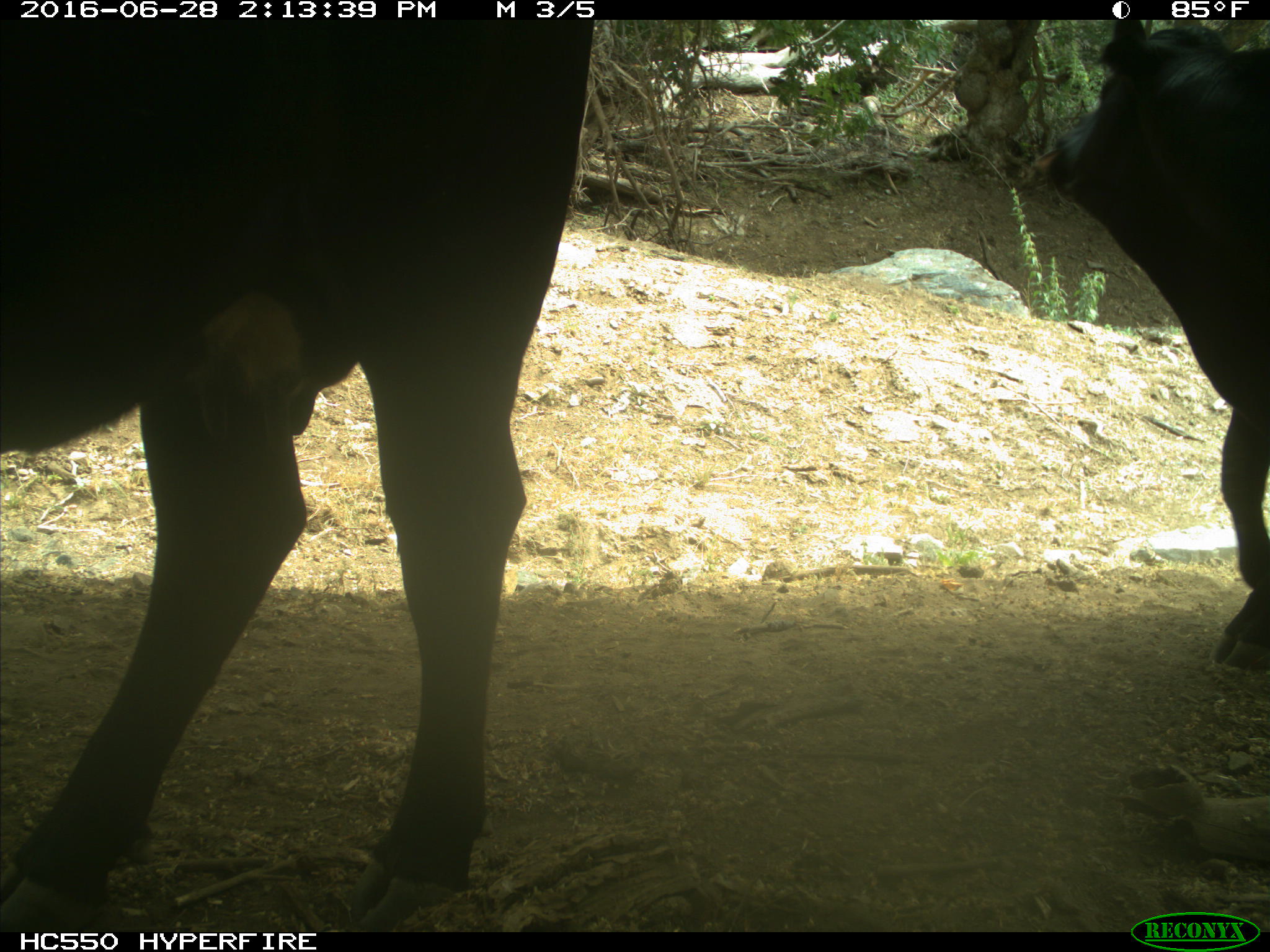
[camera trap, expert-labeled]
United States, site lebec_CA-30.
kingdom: Animalia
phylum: Chordata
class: Mammalia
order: Artiodactyla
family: Bovidae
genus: Bos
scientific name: Bos taurus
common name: domestic cow